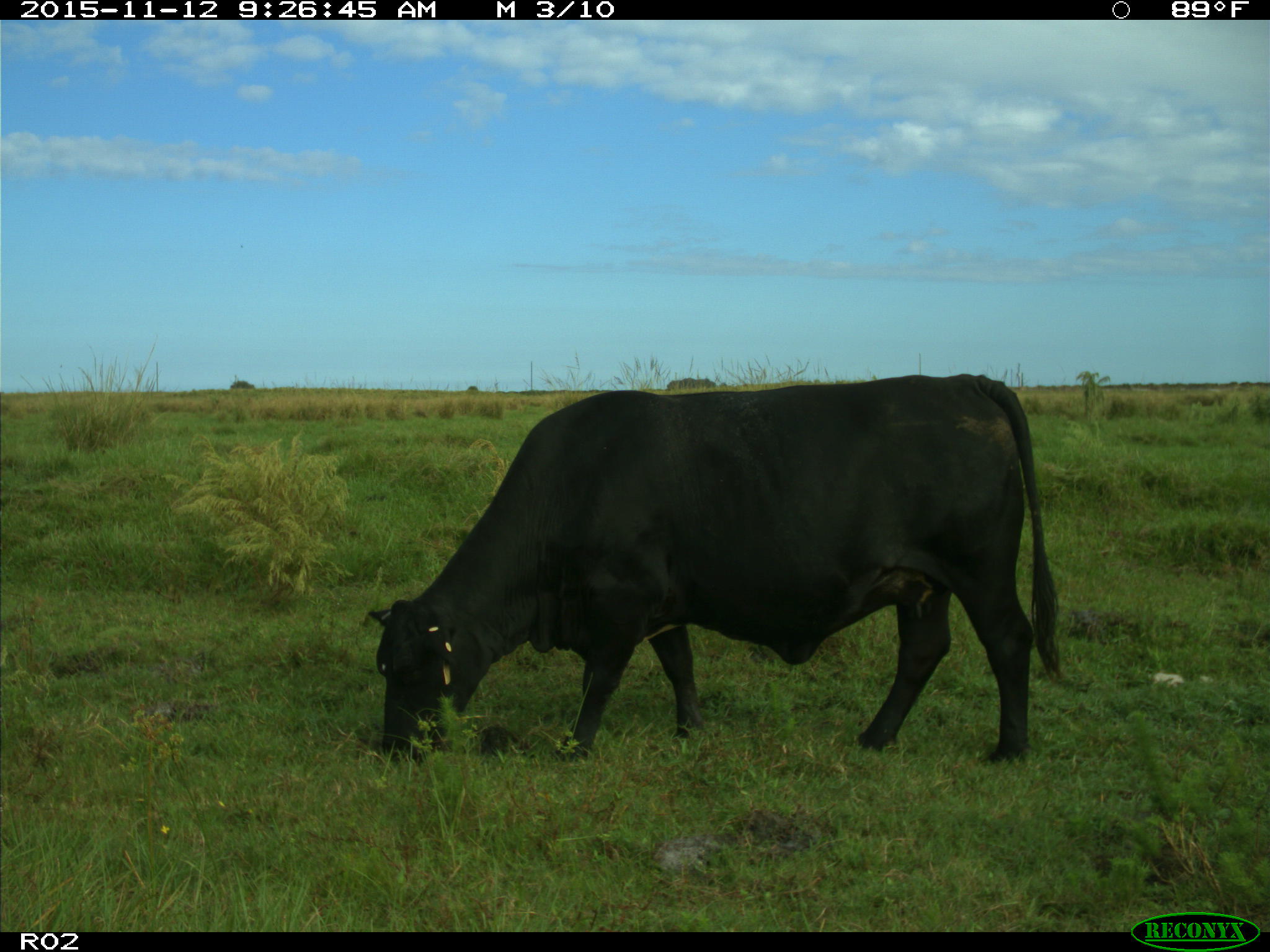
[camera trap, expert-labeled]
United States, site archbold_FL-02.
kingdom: Animalia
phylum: Chordata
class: Mammalia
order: Artiodactyla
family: Bovidae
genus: Bos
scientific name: Bos taurus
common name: domestic cow